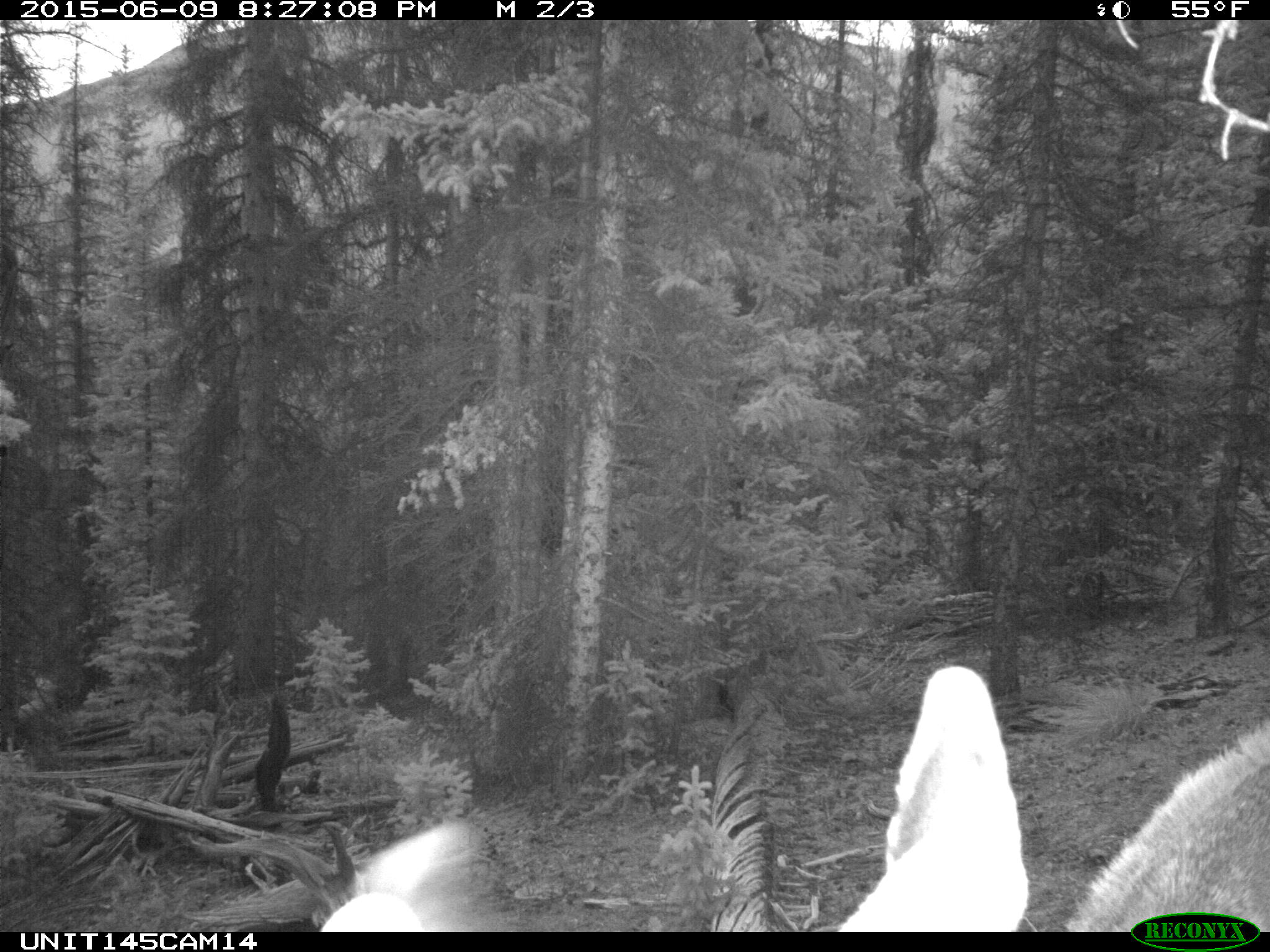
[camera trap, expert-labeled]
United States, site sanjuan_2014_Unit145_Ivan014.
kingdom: Animalia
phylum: Chordata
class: Mammalia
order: Artiodactyla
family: Cervidae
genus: Cervus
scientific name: Cervus elaphus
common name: red deer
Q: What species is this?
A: Cervus elaphus (red deer).